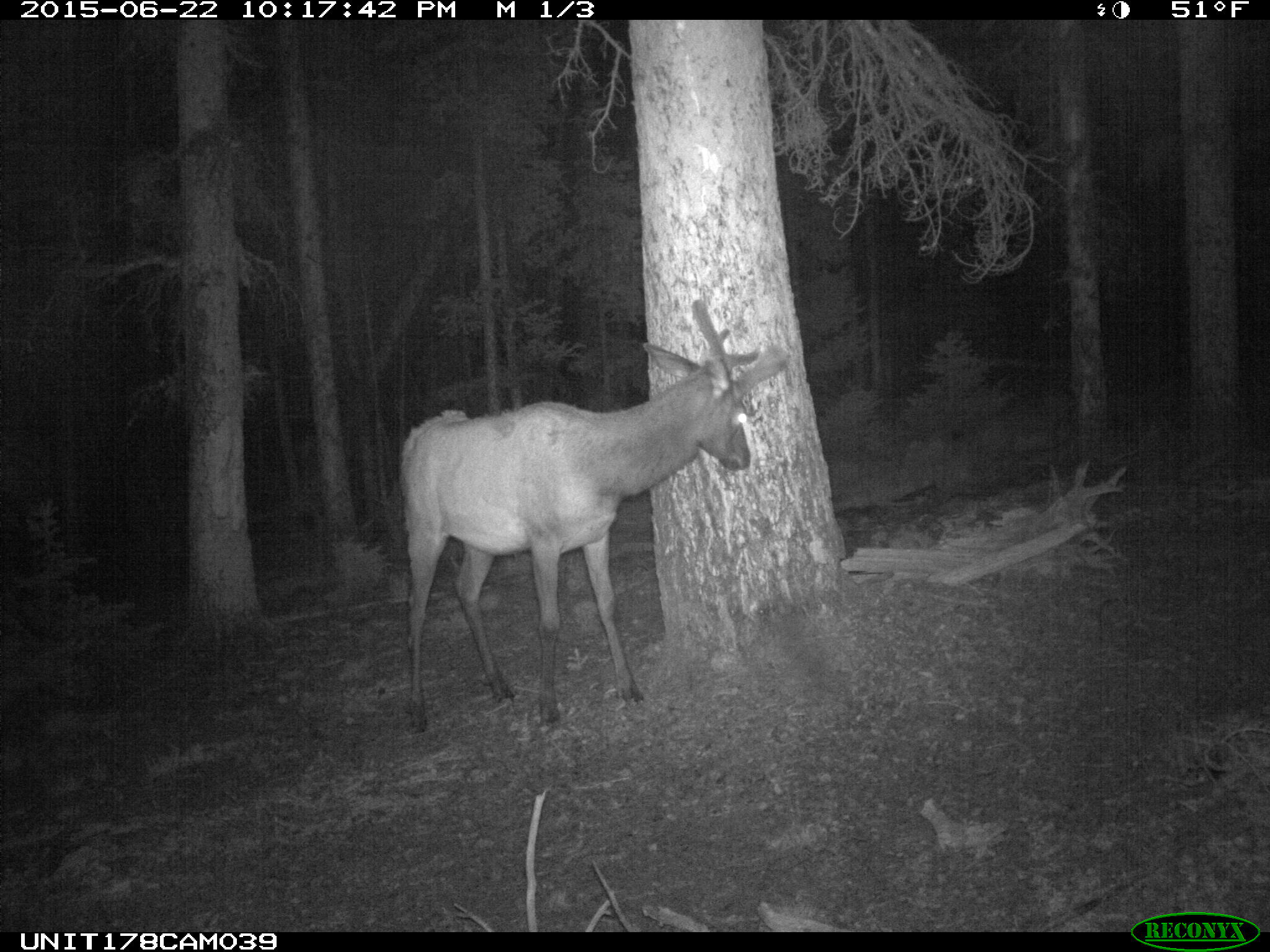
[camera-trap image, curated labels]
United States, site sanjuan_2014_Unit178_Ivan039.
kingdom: Animalia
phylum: Chordata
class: Mammalia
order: Artiodactyla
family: Cervidae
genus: Cervus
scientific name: Cervus elaphus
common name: red deer